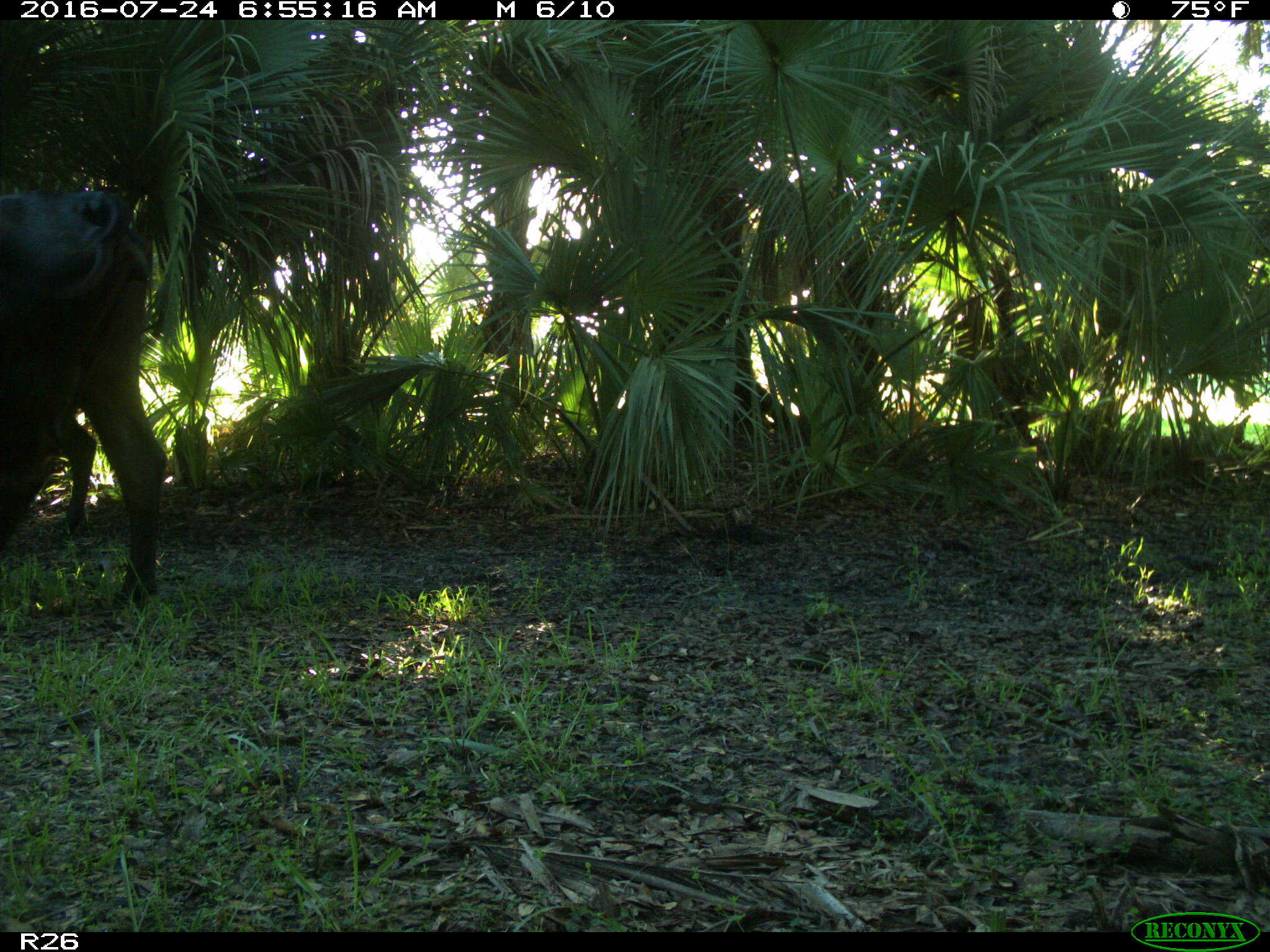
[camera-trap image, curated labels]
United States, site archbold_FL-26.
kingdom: Animalia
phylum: Chordata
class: Mammalia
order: Artiodactyla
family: Bovidae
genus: Bos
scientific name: Bos taurus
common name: domestic cow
Bos taurus (domestic cow).